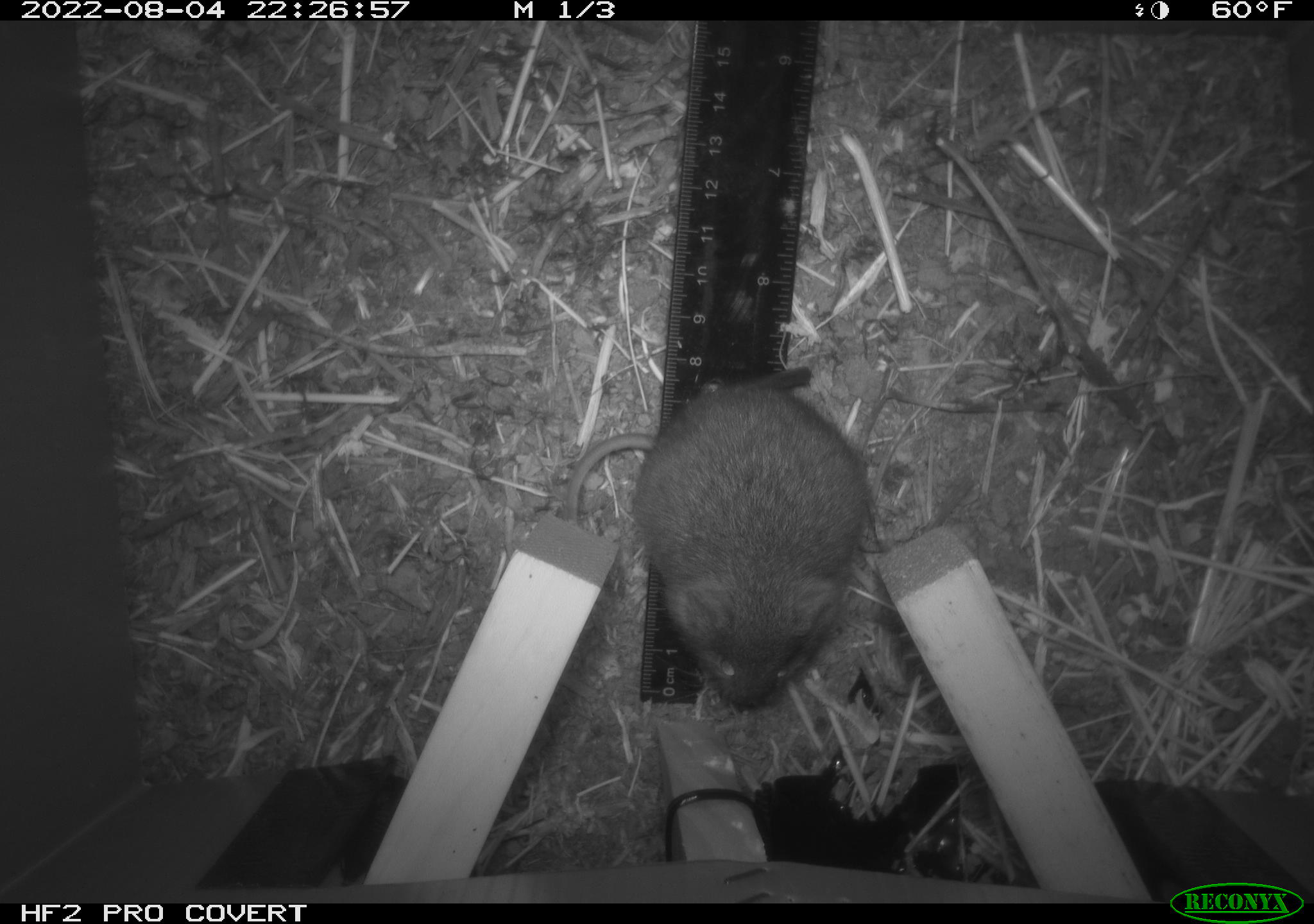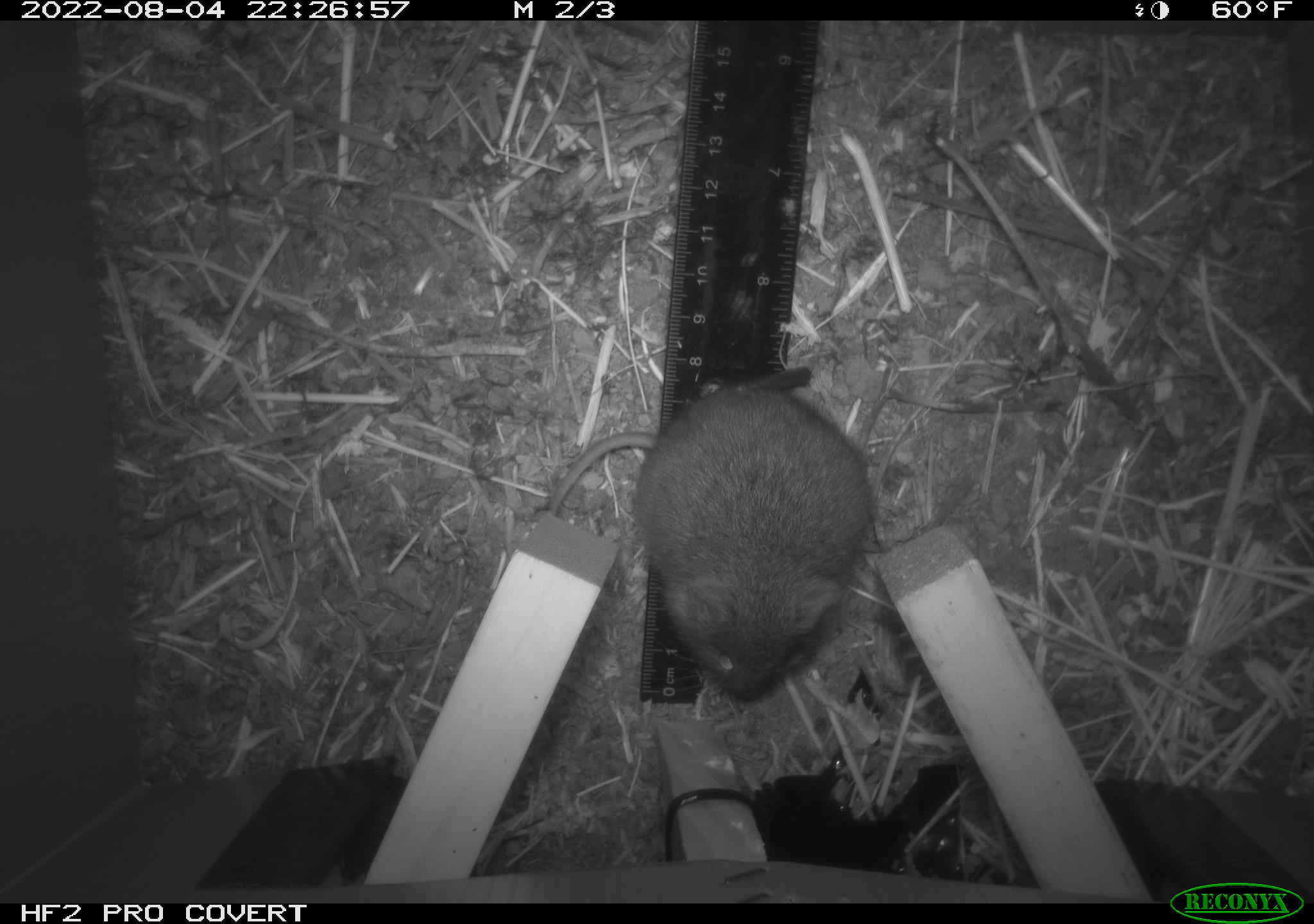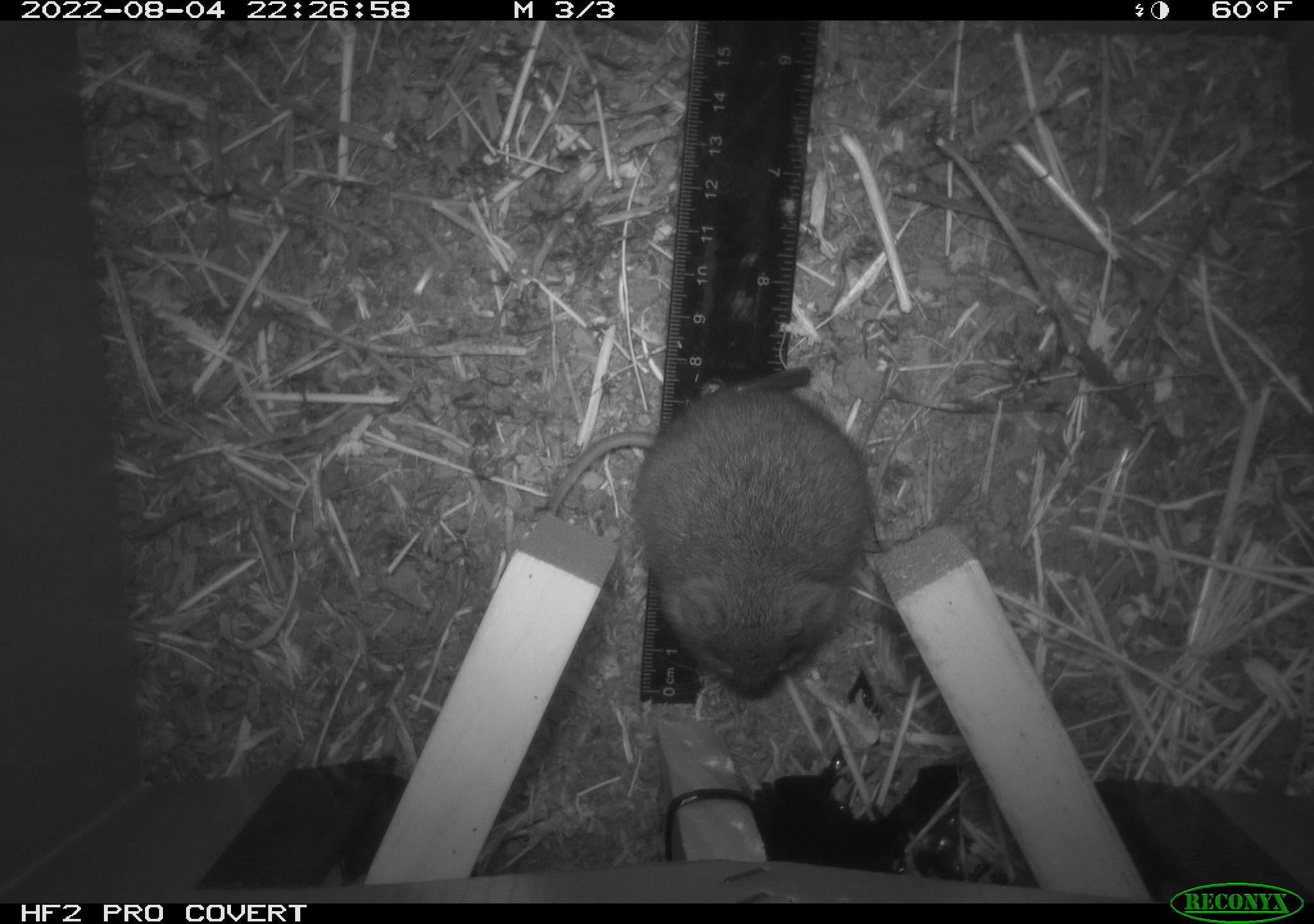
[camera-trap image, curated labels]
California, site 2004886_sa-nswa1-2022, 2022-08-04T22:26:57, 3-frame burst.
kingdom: Animalia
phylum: Chordata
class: Mammalia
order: Rodentia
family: Cricetidae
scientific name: Cricetidae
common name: hamsters, voles, lemmings, and allies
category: cricetidae family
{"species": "cricetidae family (hamsters, voles, lemmings, and allies) (Cricetidae)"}